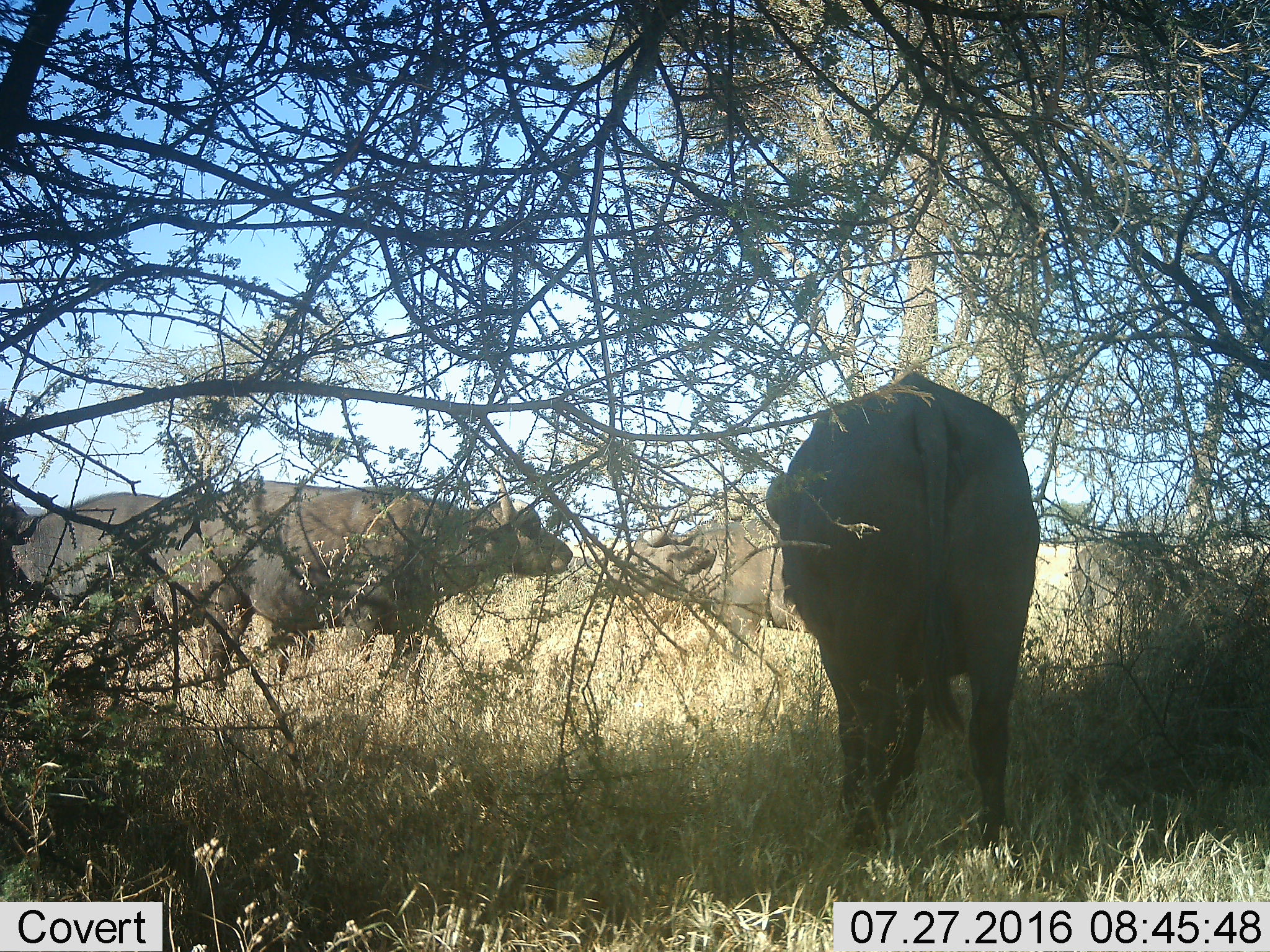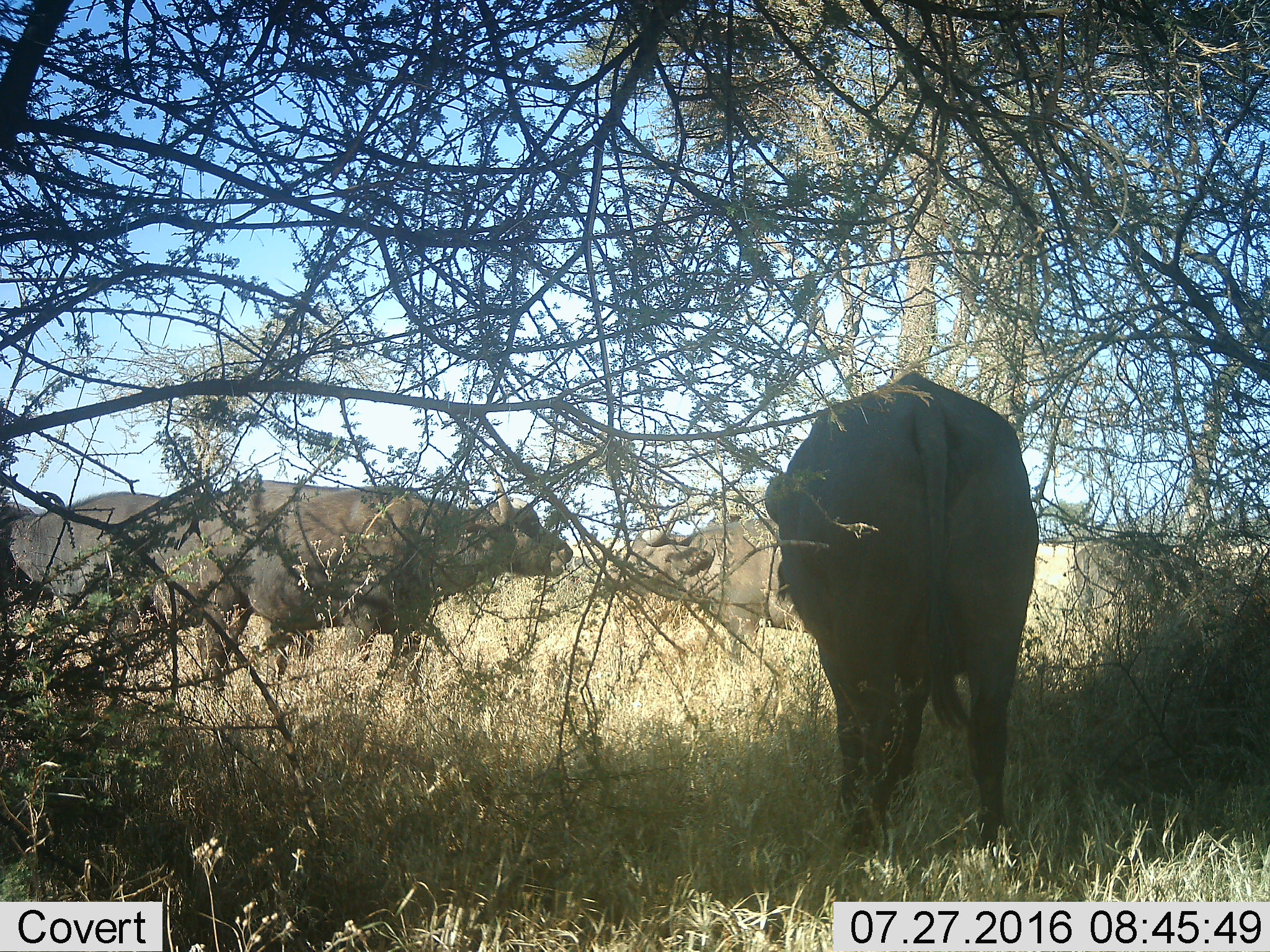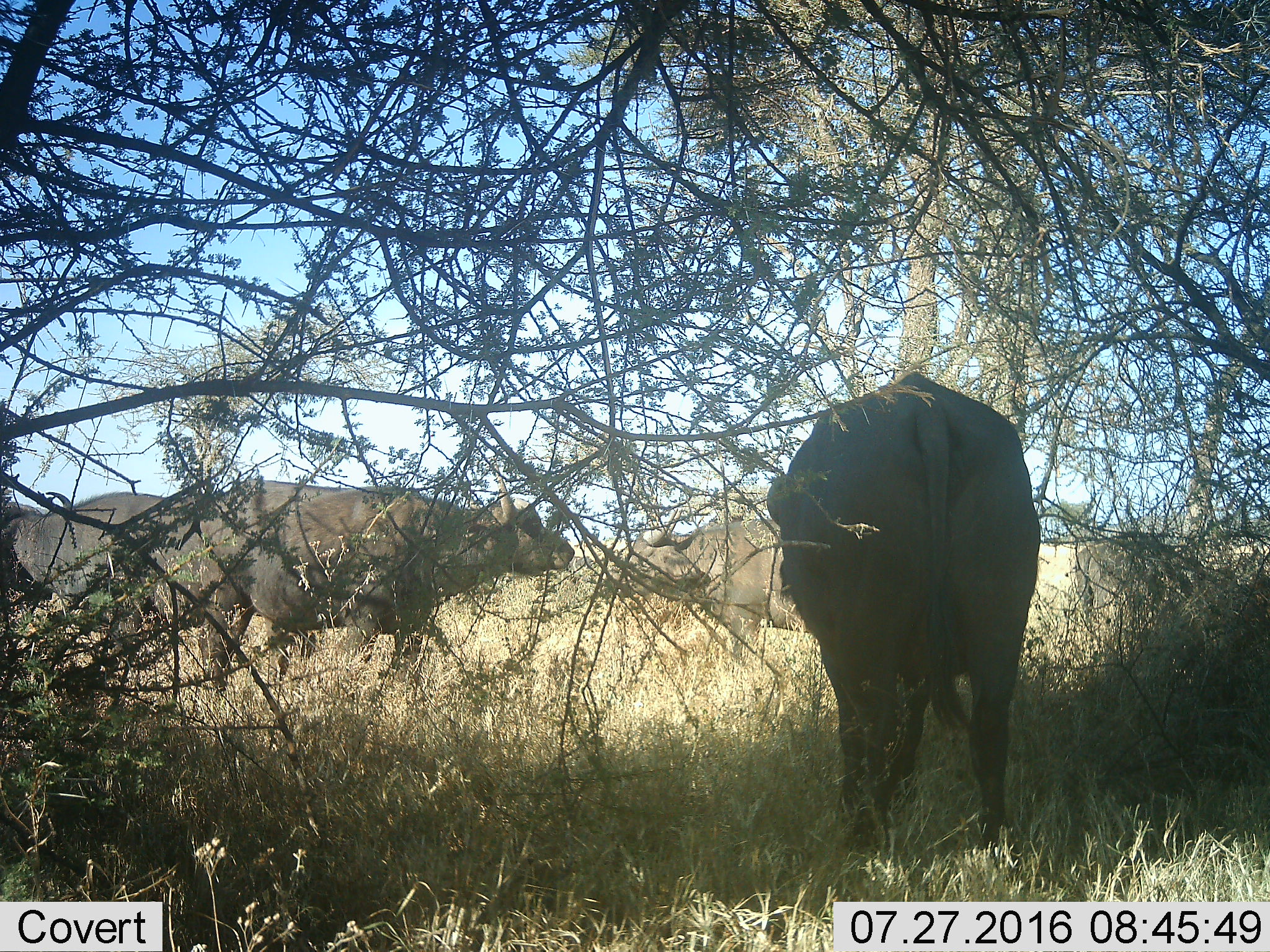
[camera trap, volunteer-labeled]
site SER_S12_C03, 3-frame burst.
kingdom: Animalia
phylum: Chordata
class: Mammalia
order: Artiodactyla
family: Bovidae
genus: Syncerus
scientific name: Syncerus caffer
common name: african buffalo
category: buffalo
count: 5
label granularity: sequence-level